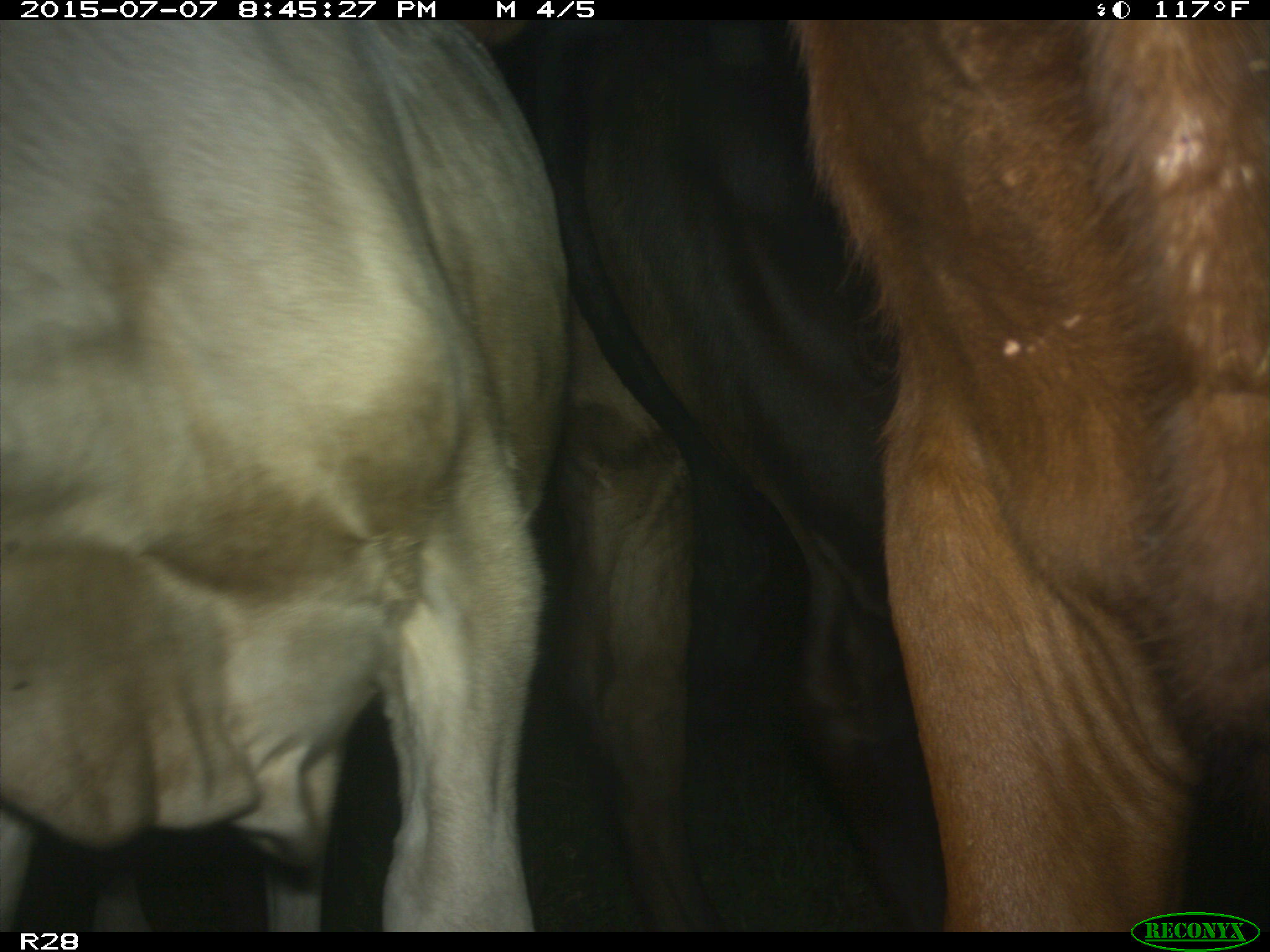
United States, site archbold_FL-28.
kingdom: Animalia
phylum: Chordata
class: Mammalia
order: Artiodactyla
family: Bovidae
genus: Bos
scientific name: Bos taurus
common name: domestic cow